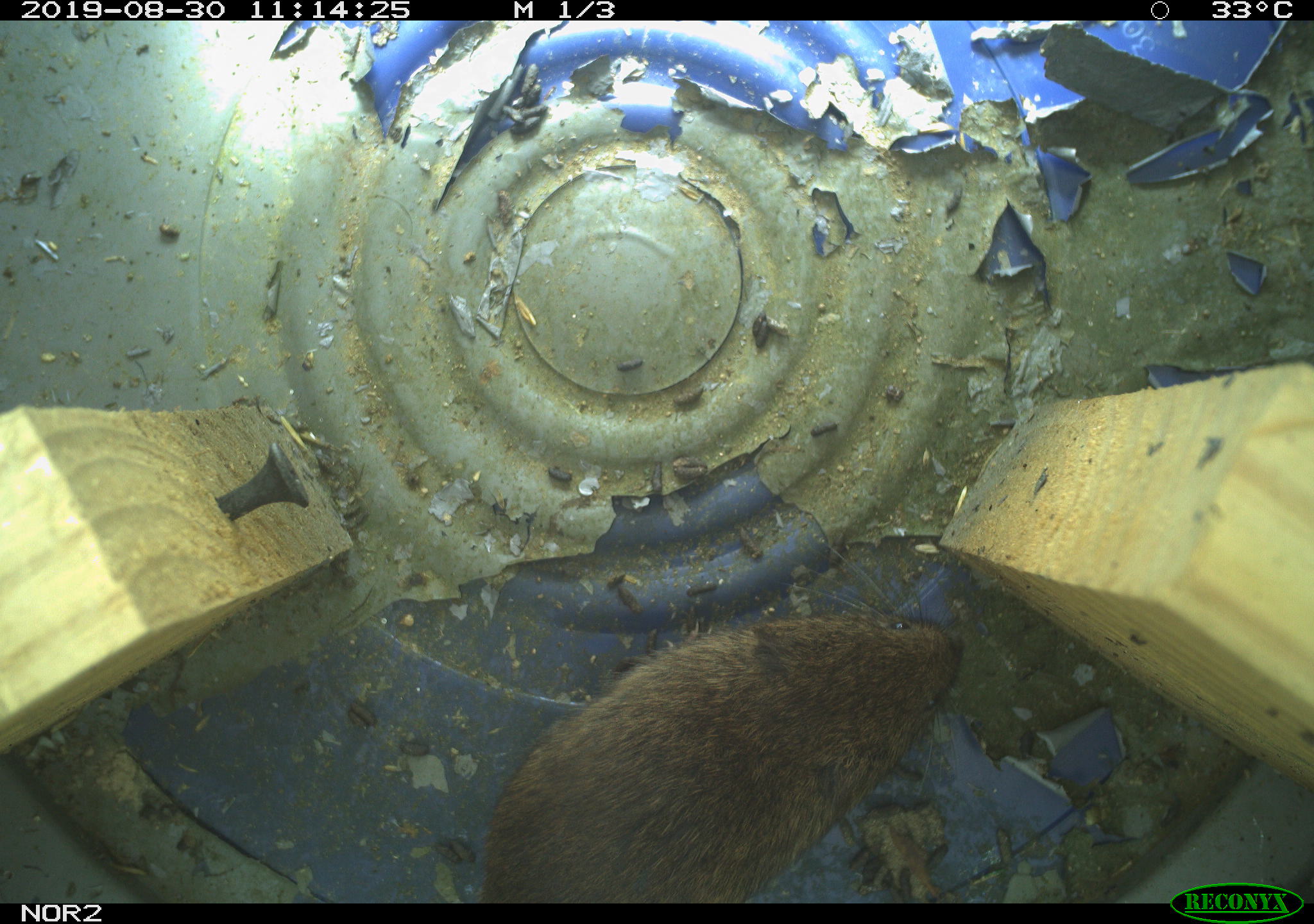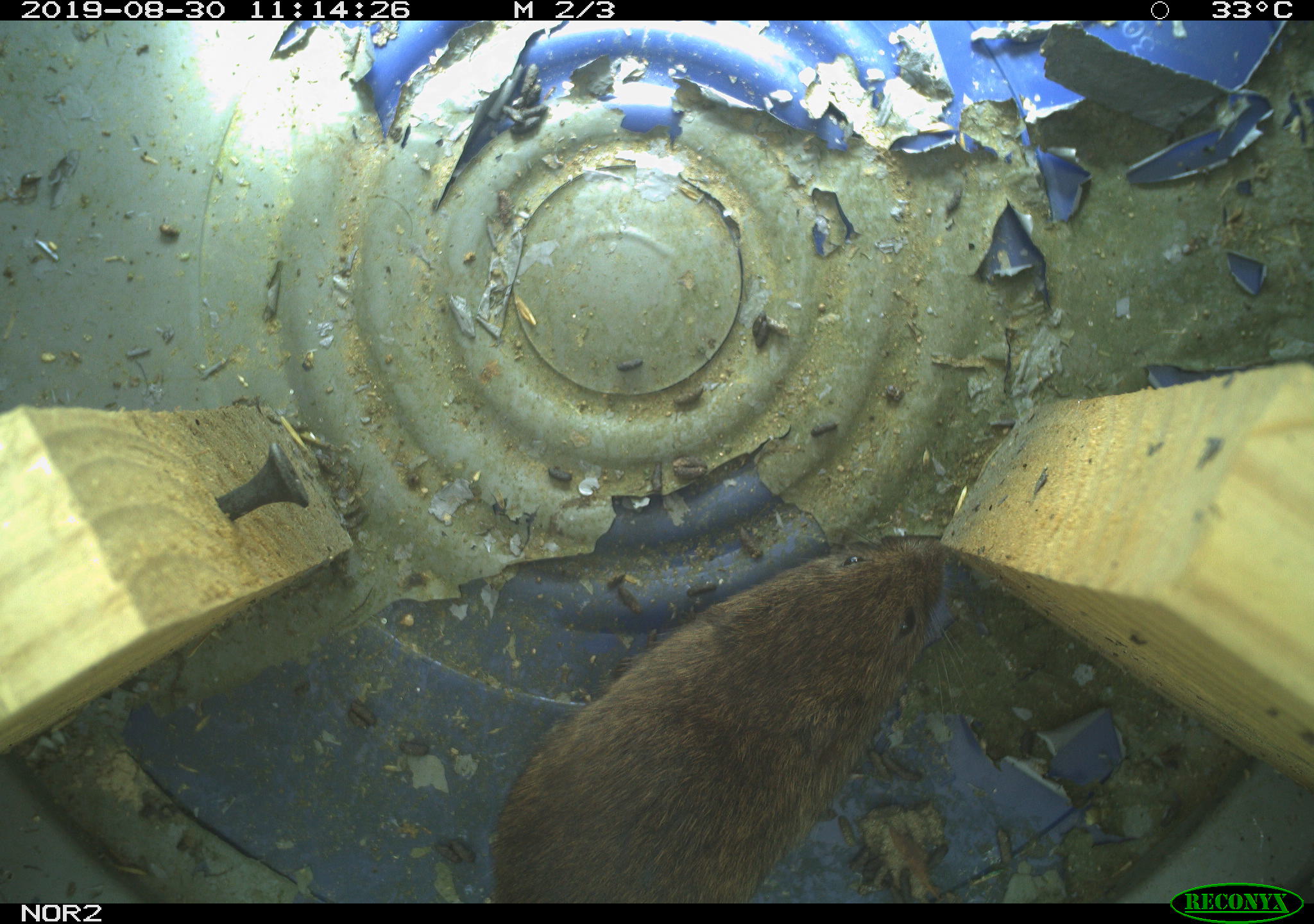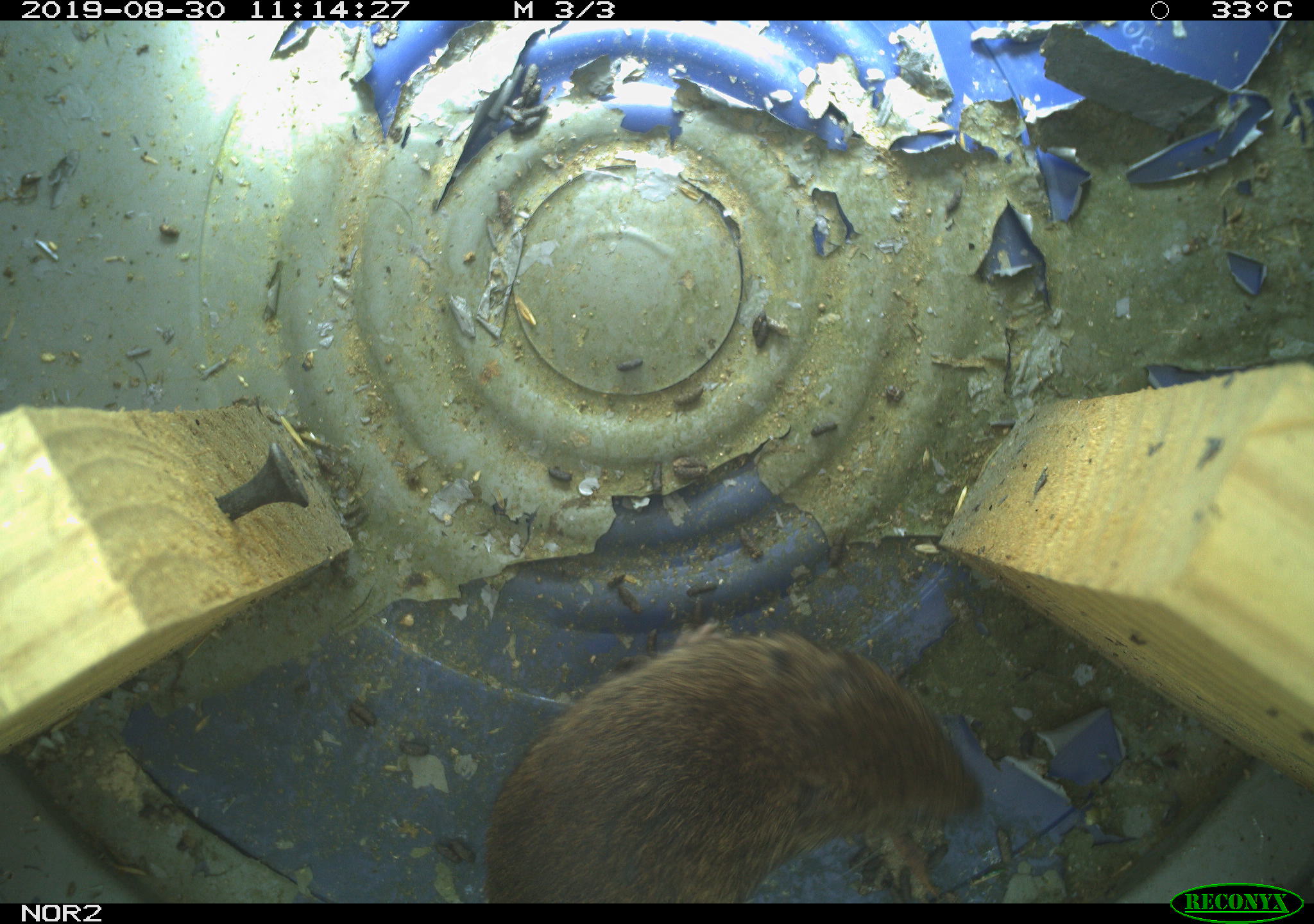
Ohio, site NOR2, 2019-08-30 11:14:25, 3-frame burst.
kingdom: Animalia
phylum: Chordata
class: Mammalia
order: Rodentia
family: Cricetidae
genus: Microtus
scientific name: Microtus pennsylvanicus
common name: meadow vole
Meadow vole (Microtus pennsylvanicus).